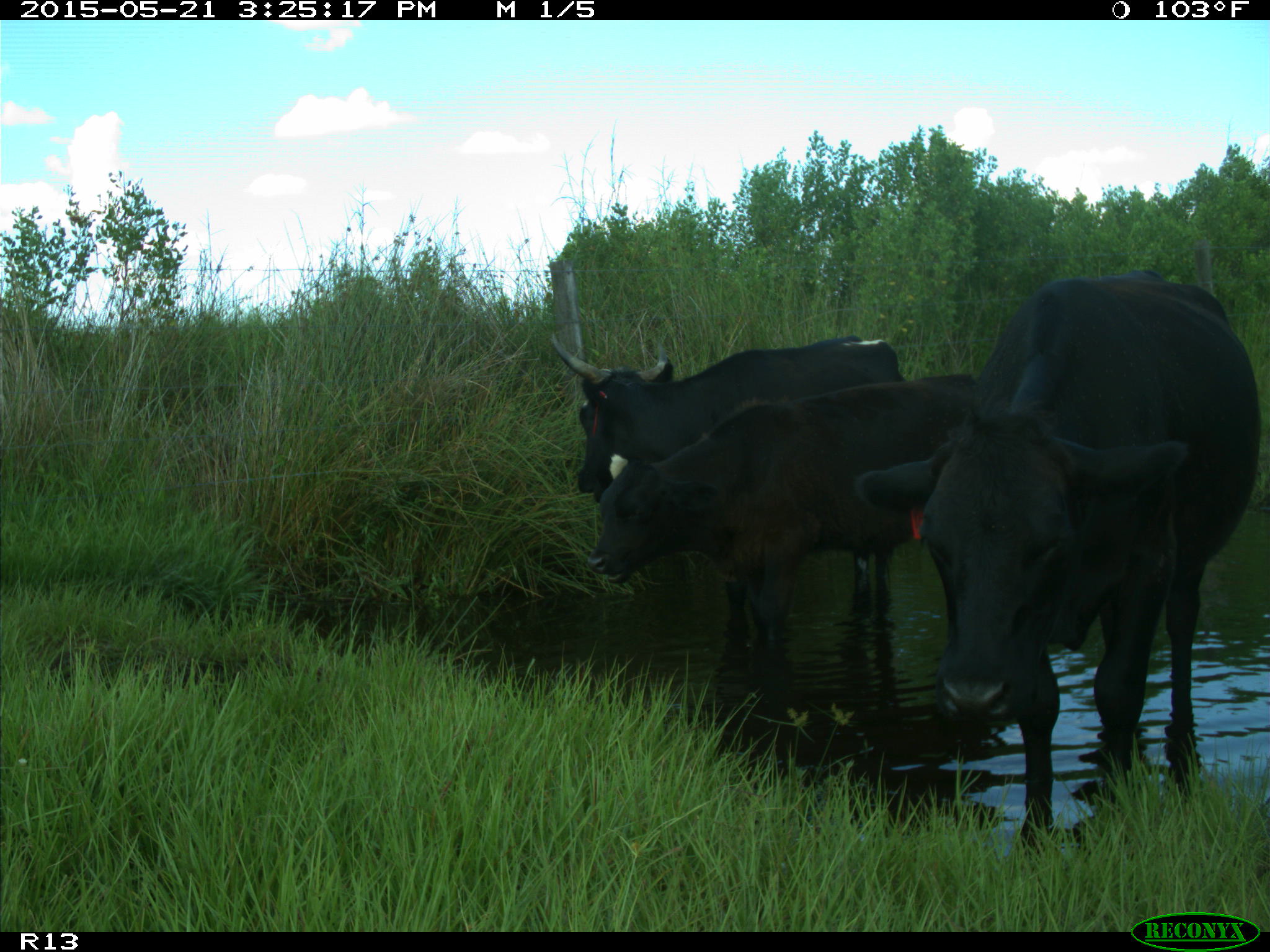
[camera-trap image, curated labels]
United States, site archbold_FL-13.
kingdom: Animalia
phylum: Chordata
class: Mammalia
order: Artiodactyla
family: Bovidae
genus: Bos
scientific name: Bos taurus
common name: domestic cow